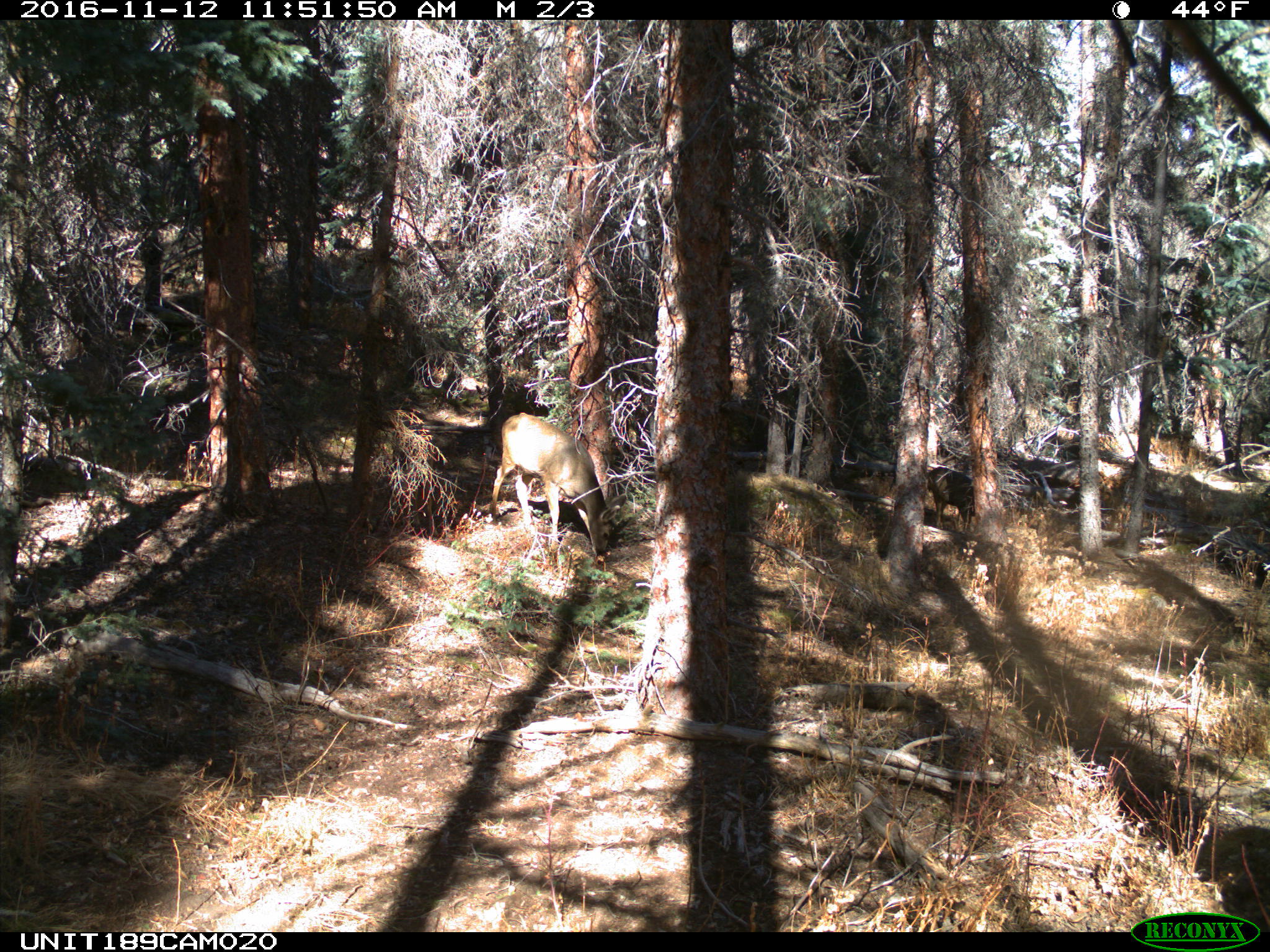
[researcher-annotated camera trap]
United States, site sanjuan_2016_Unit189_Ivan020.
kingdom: Animalia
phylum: Chordata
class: Mammalia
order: Artiodactyla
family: Cervidae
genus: Odocoileus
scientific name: Odocoileus hemionus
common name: mule deer